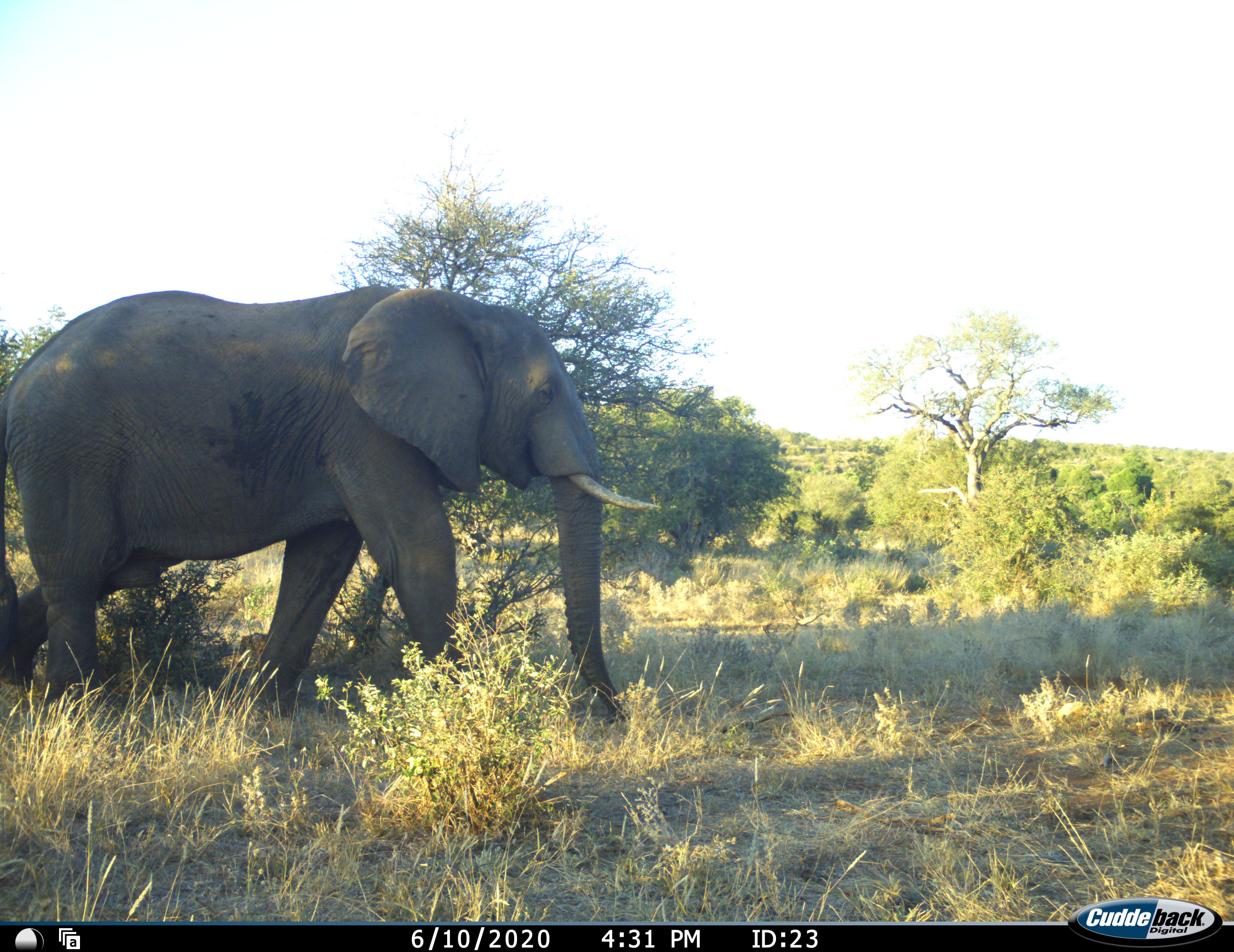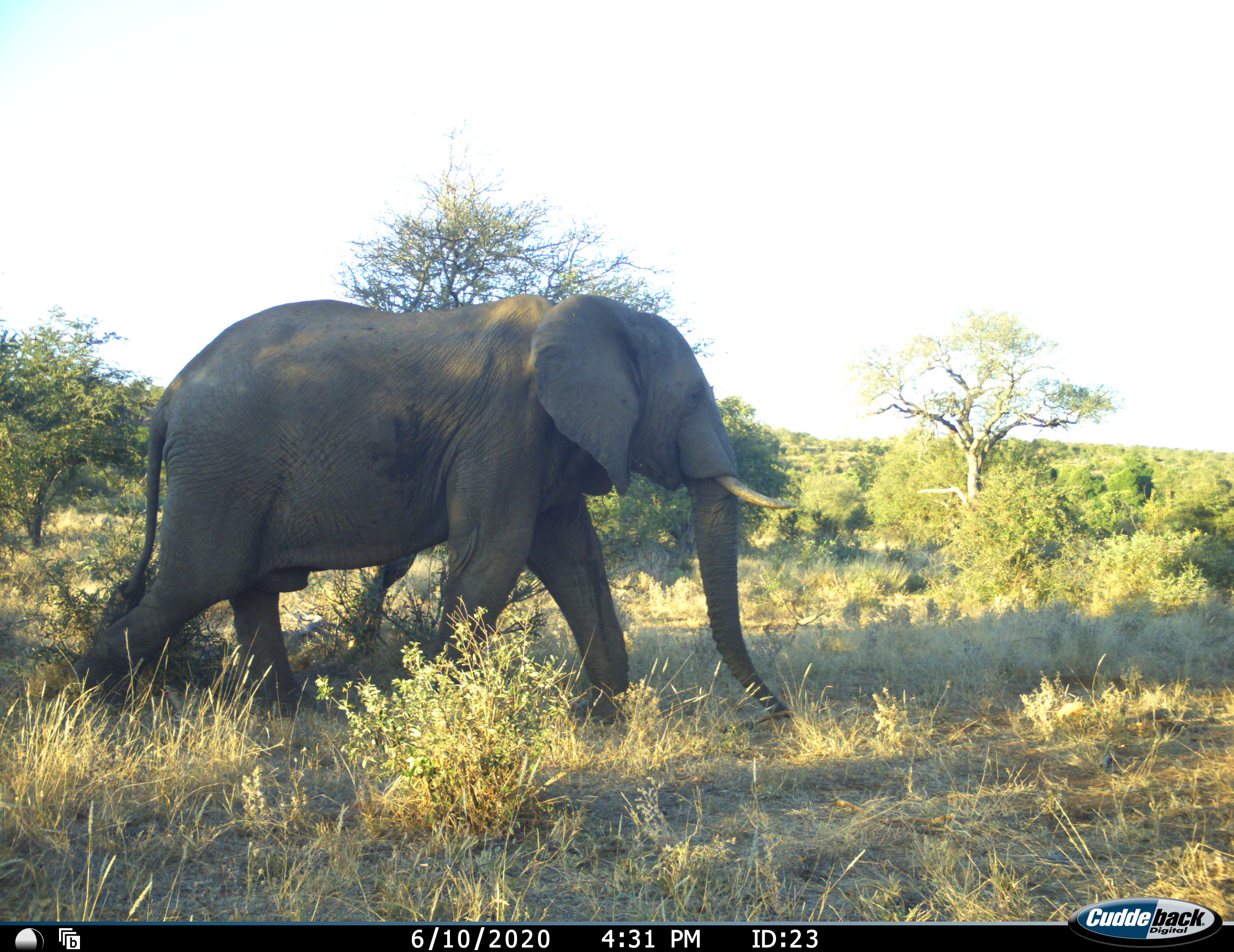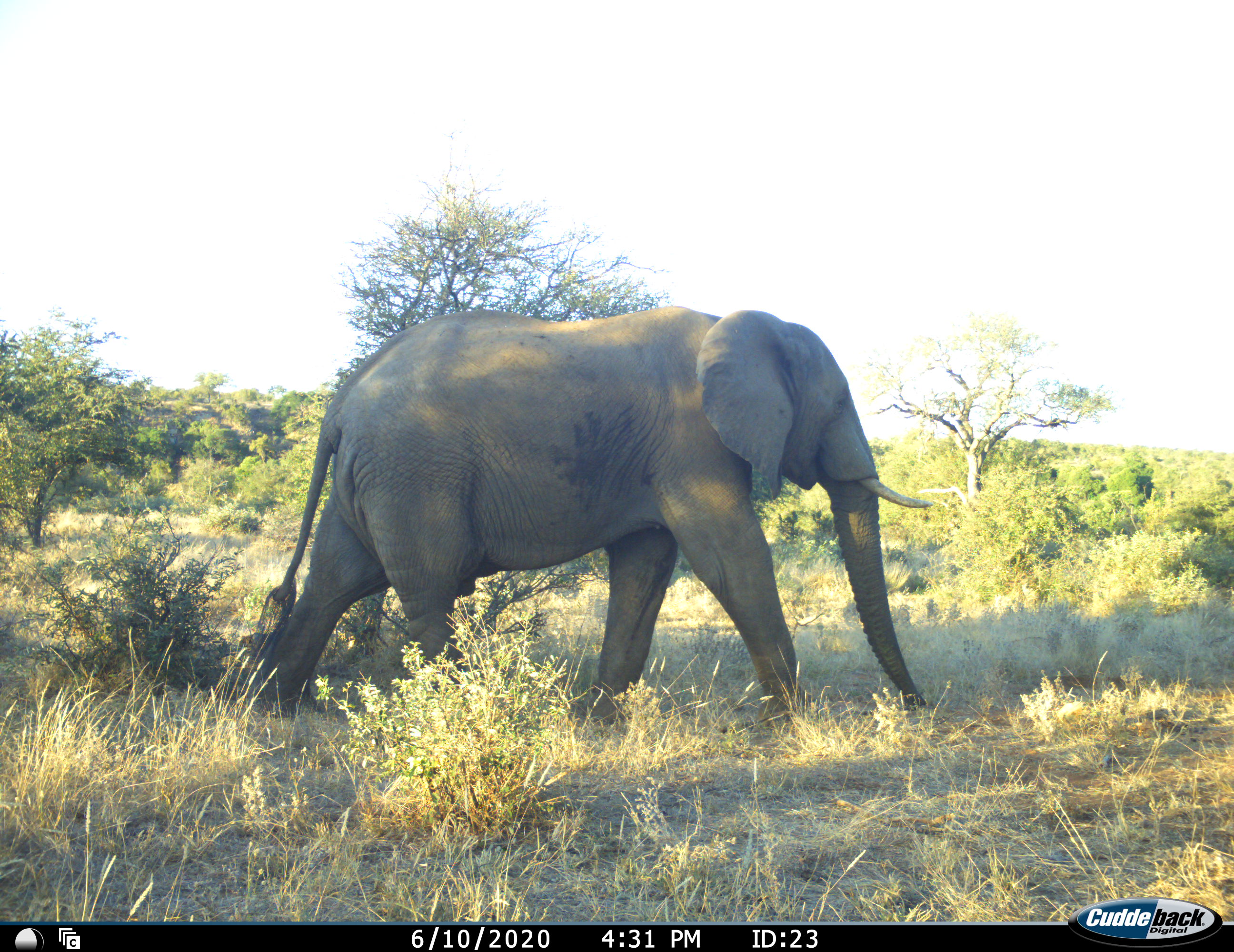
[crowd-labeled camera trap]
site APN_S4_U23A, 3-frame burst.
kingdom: Animalia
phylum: Chordata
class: Mammalia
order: Proboscidea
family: Elephantidae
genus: Loxodonta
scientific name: Loxodonta africana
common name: african bush elephant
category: elephant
Elephant (african bush elephant) (Loxodonta africana), count 1. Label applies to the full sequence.